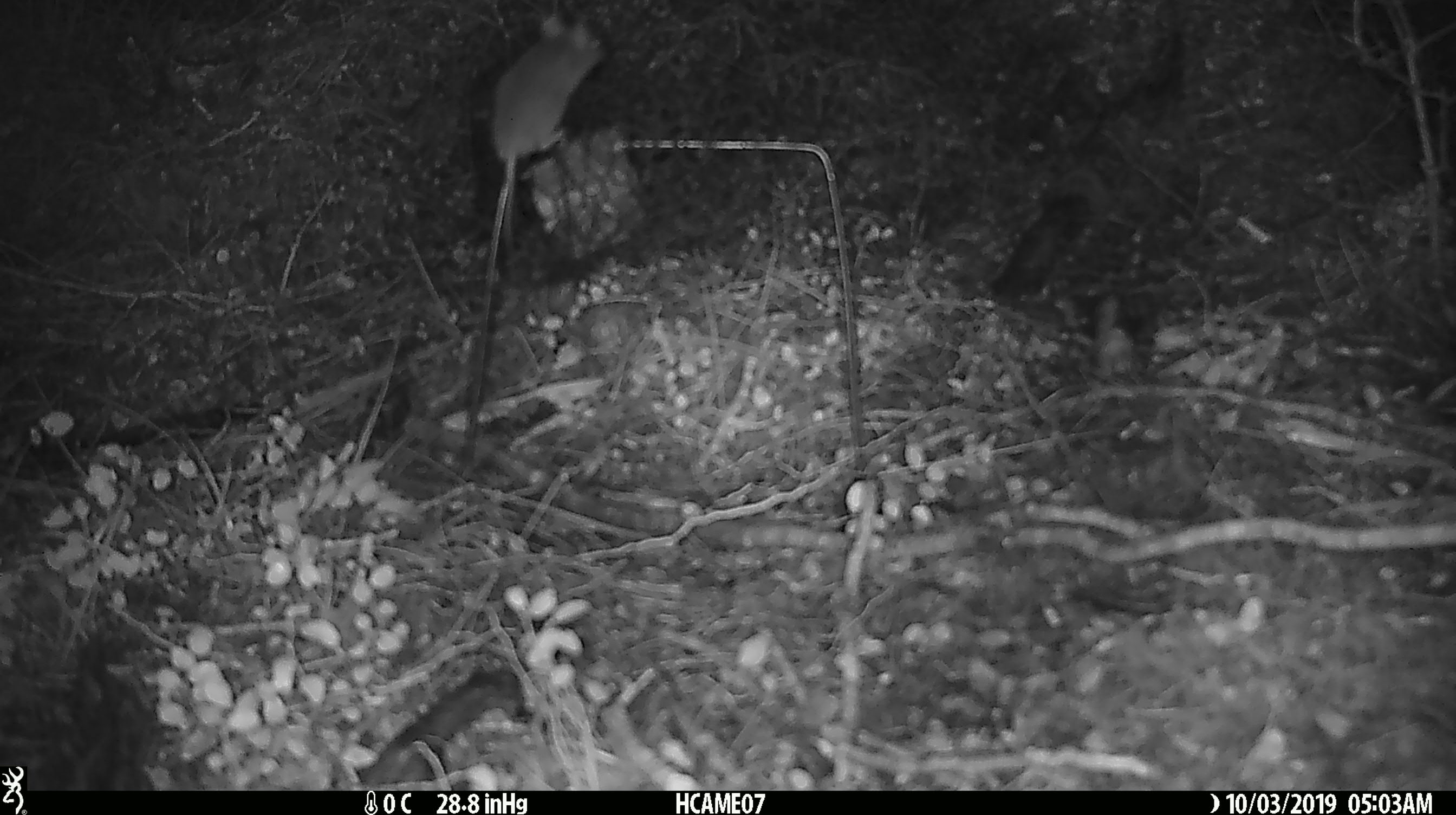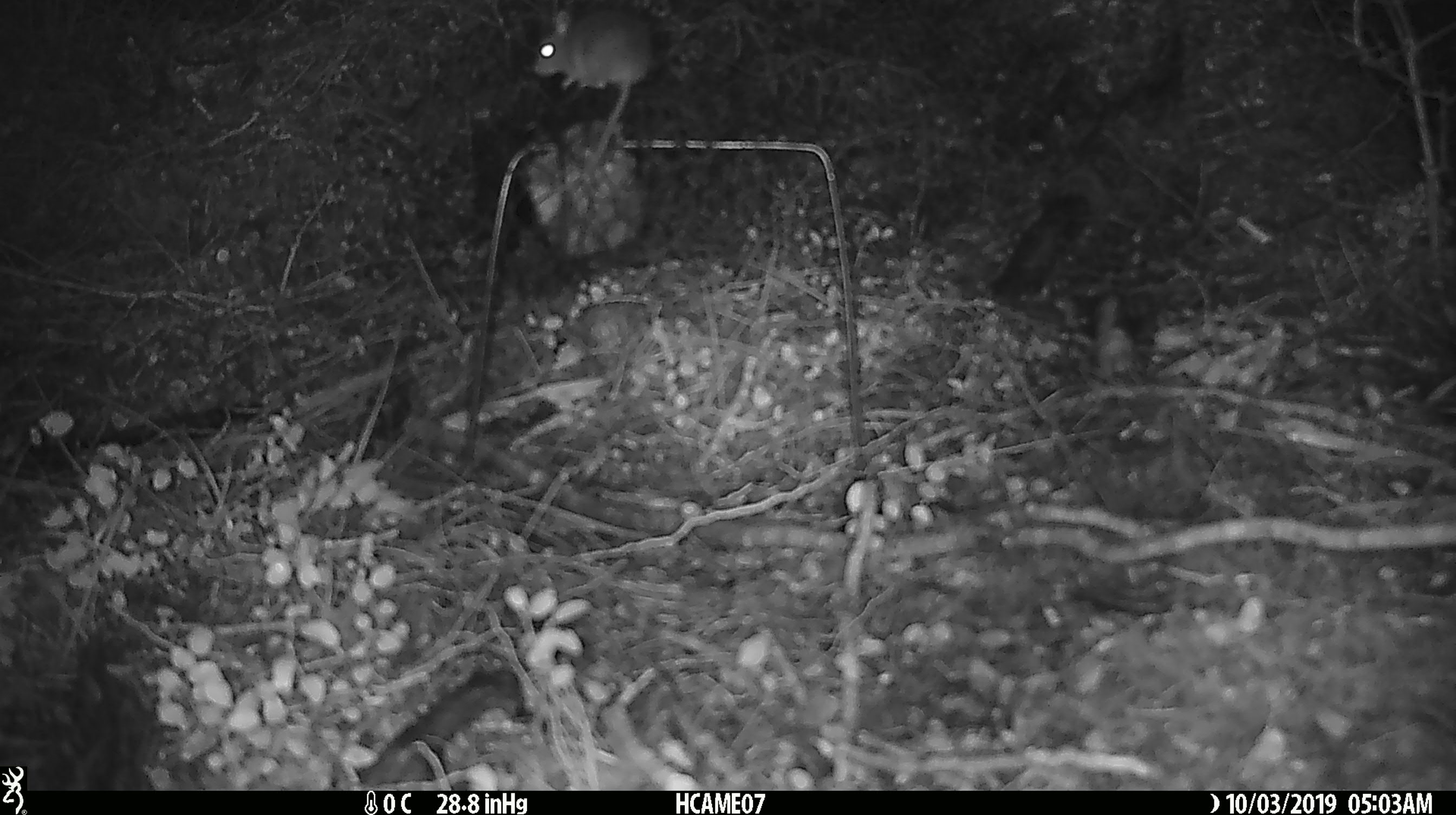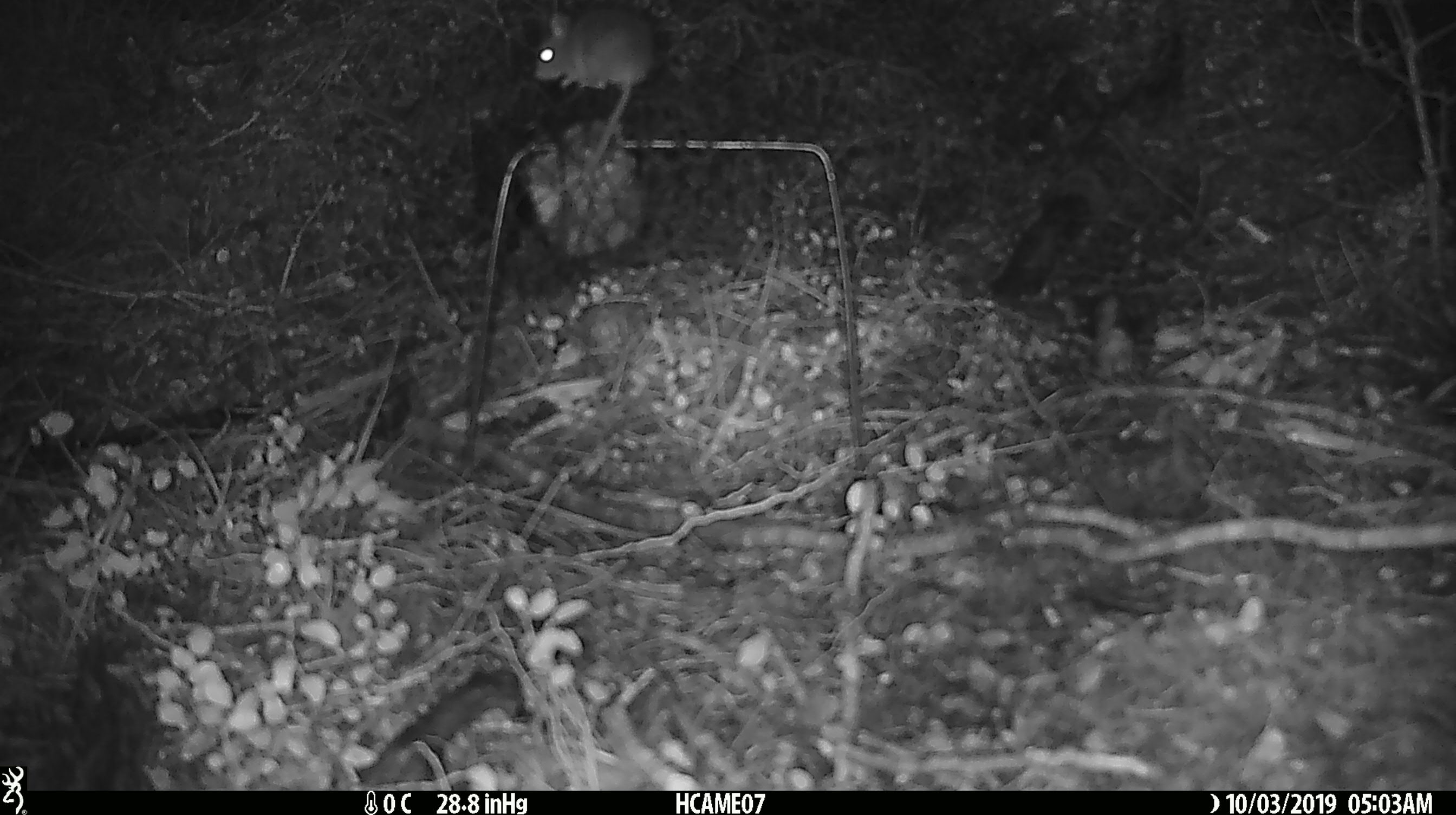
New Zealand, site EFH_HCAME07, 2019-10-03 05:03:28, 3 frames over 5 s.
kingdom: Animalia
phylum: Chordata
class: Mammalia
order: Rodentia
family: Muridae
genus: Mus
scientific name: Mus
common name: mouse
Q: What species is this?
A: Mouse (Mus).